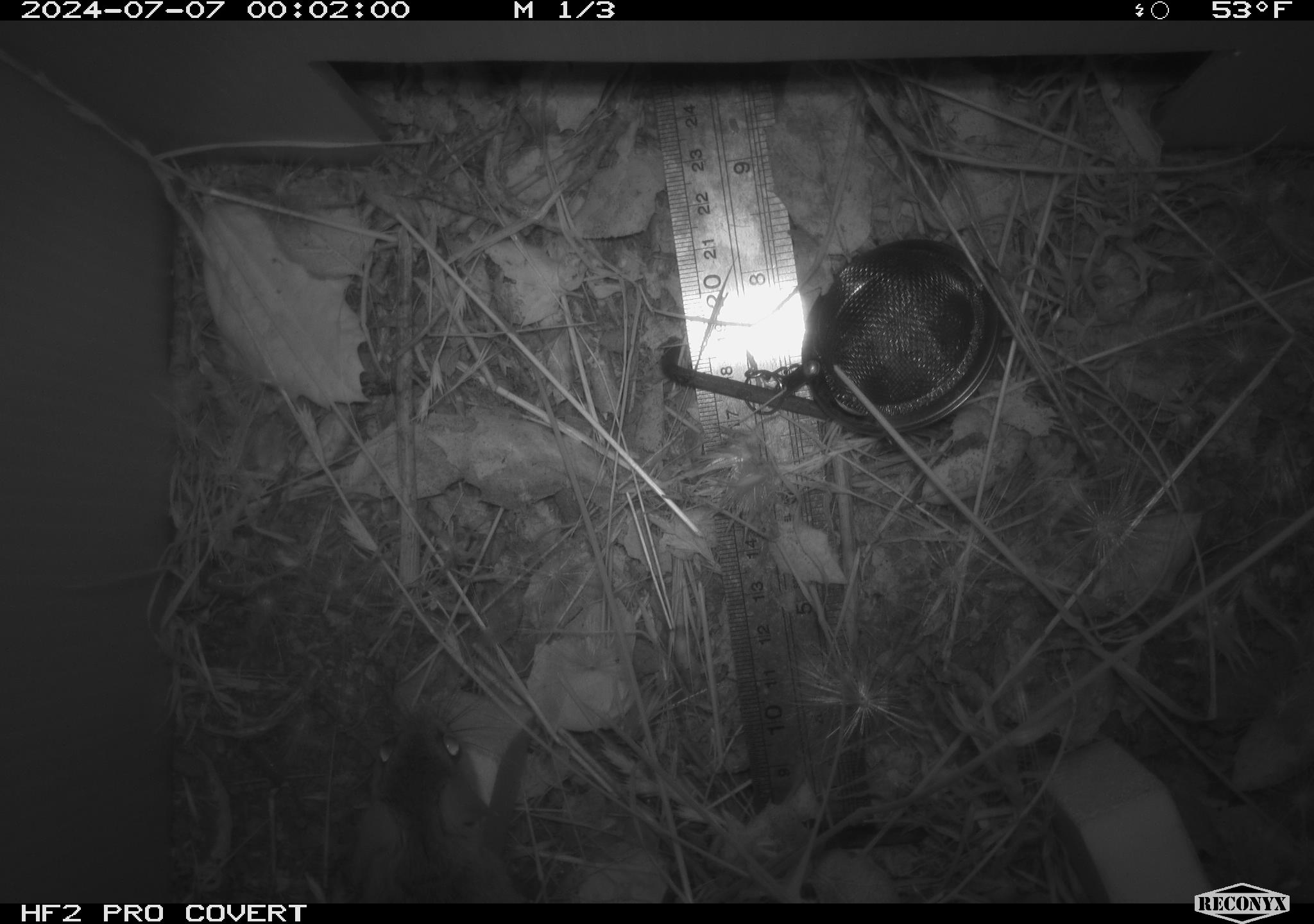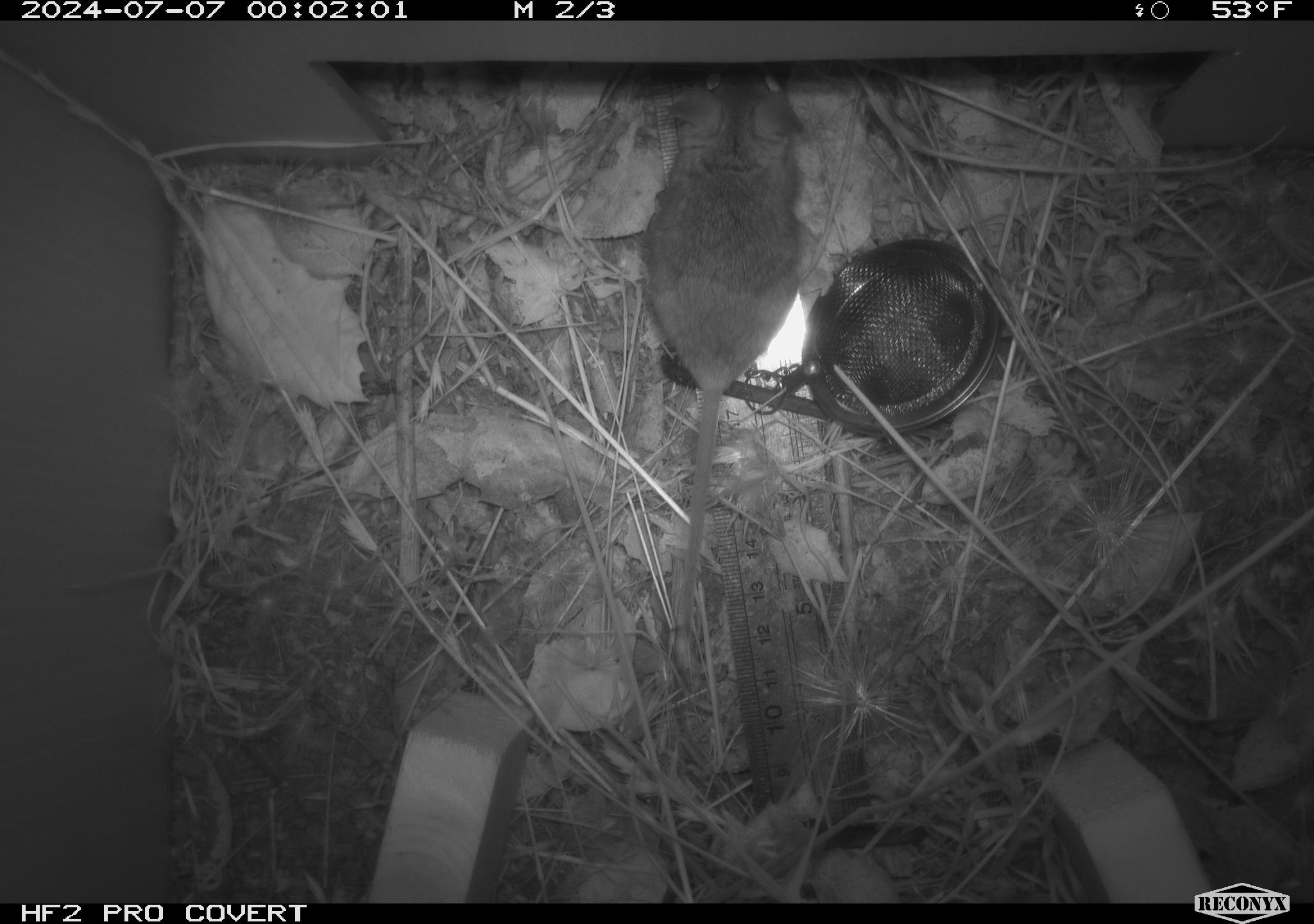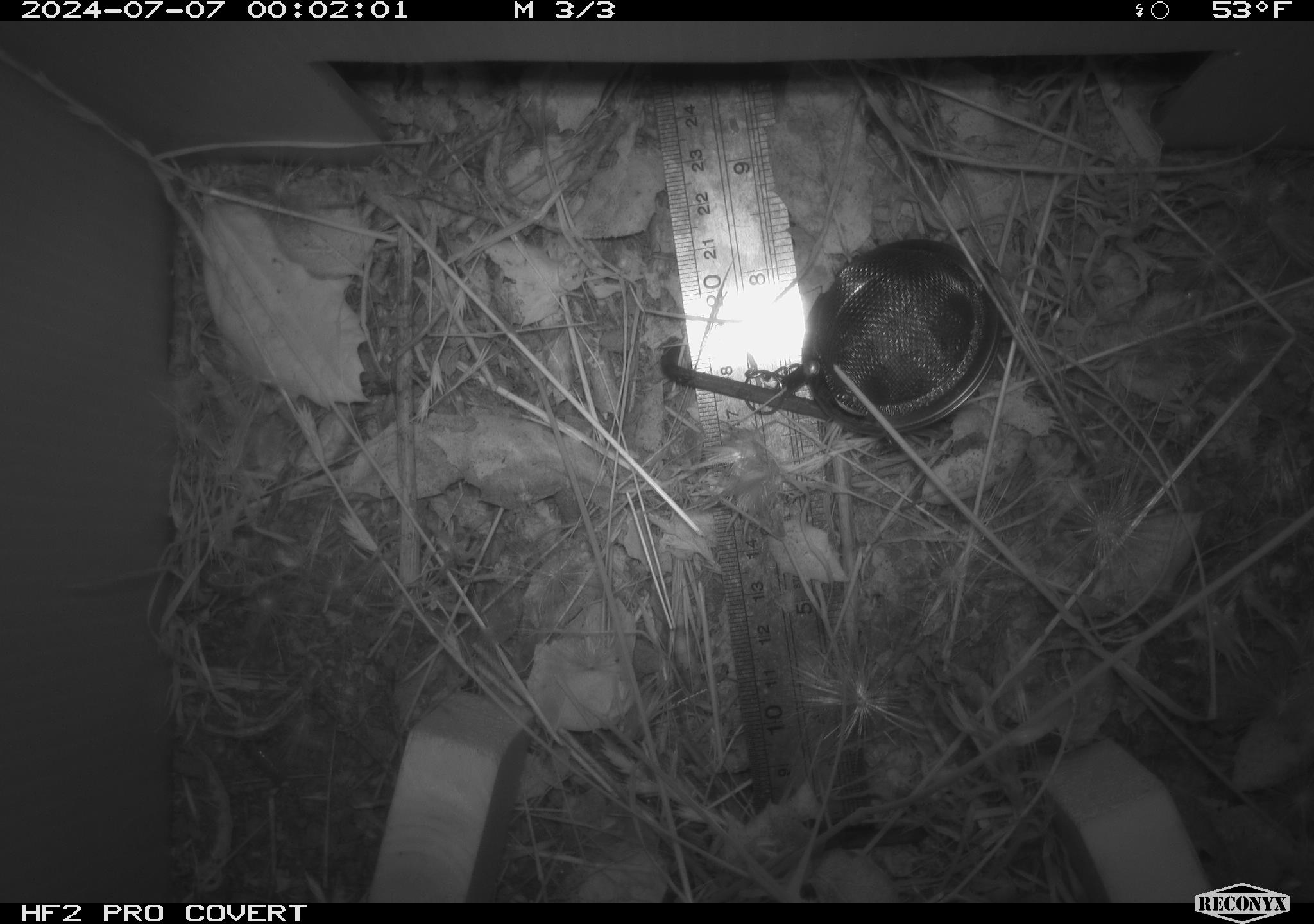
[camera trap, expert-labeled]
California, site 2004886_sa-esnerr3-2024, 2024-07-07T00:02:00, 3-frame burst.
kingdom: Animalia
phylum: Chordata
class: Mammalia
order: Rodentia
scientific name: Rodentia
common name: rodent